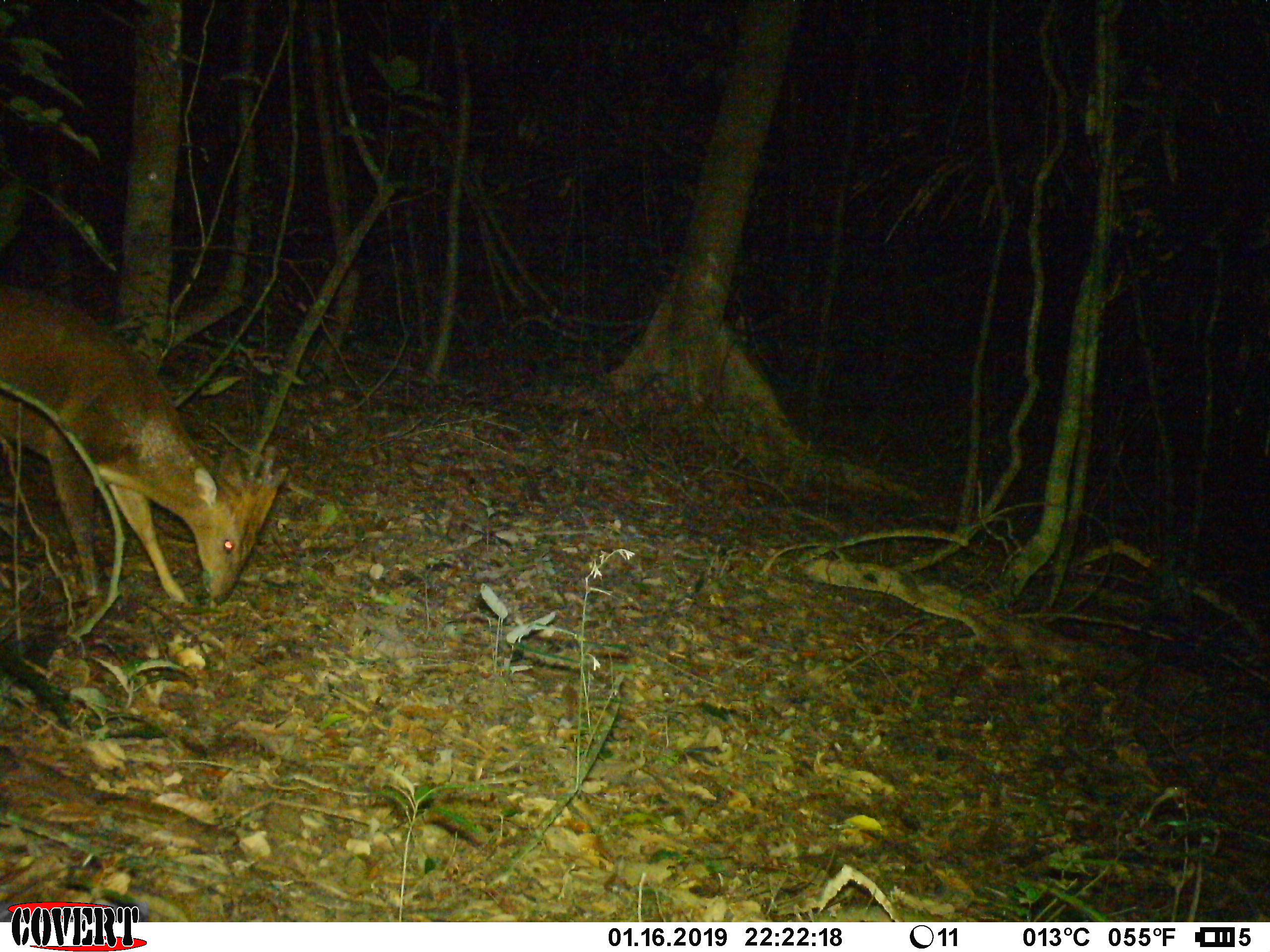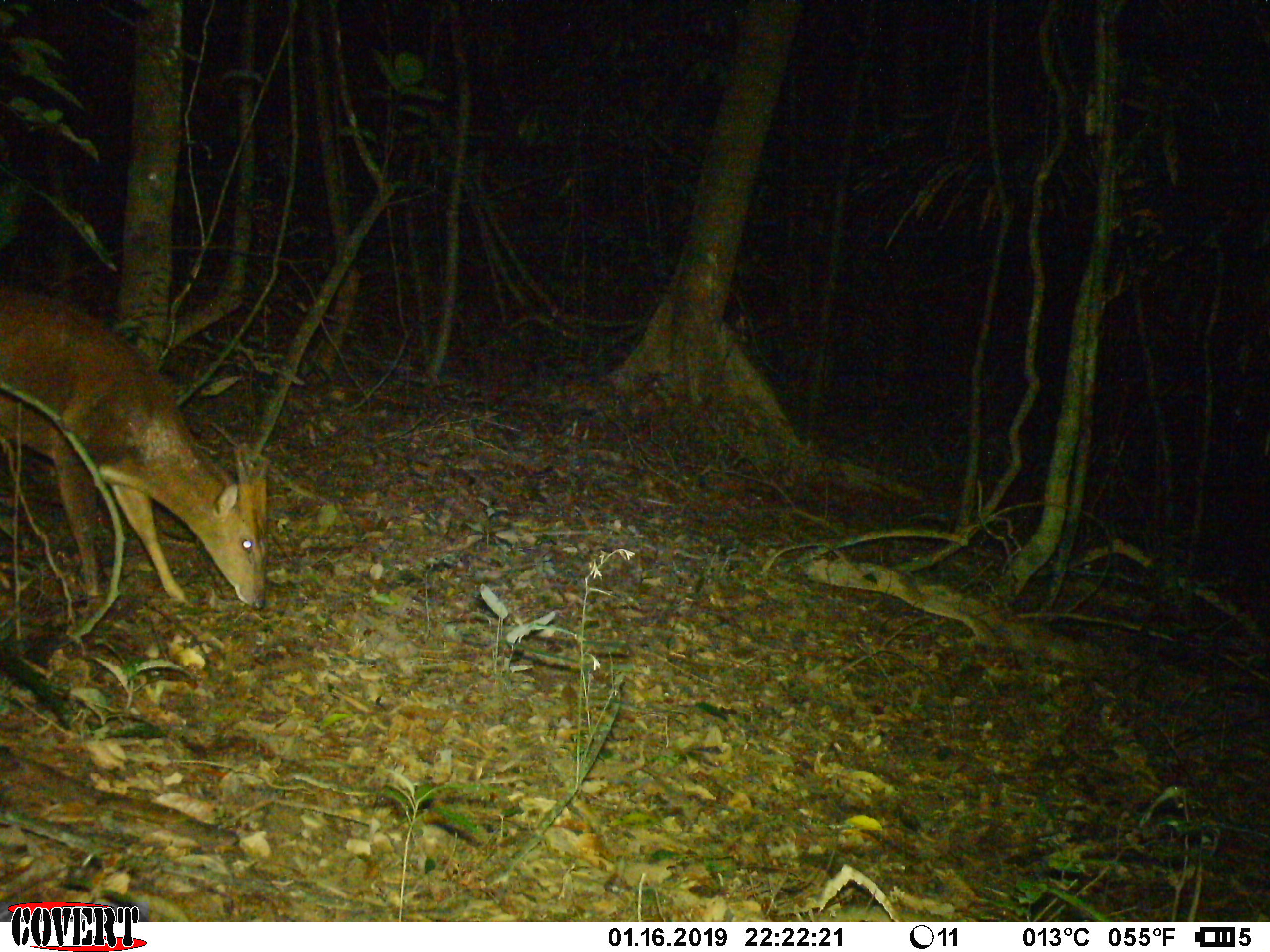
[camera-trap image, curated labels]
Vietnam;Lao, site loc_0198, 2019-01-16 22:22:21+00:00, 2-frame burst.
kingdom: Animalia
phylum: Chordata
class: Mammalia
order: Artiodactyla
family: Cervidae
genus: Muntiacus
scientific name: Muntiacus vuquangensis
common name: large-antlered muntjac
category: large antlered muntjac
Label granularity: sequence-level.